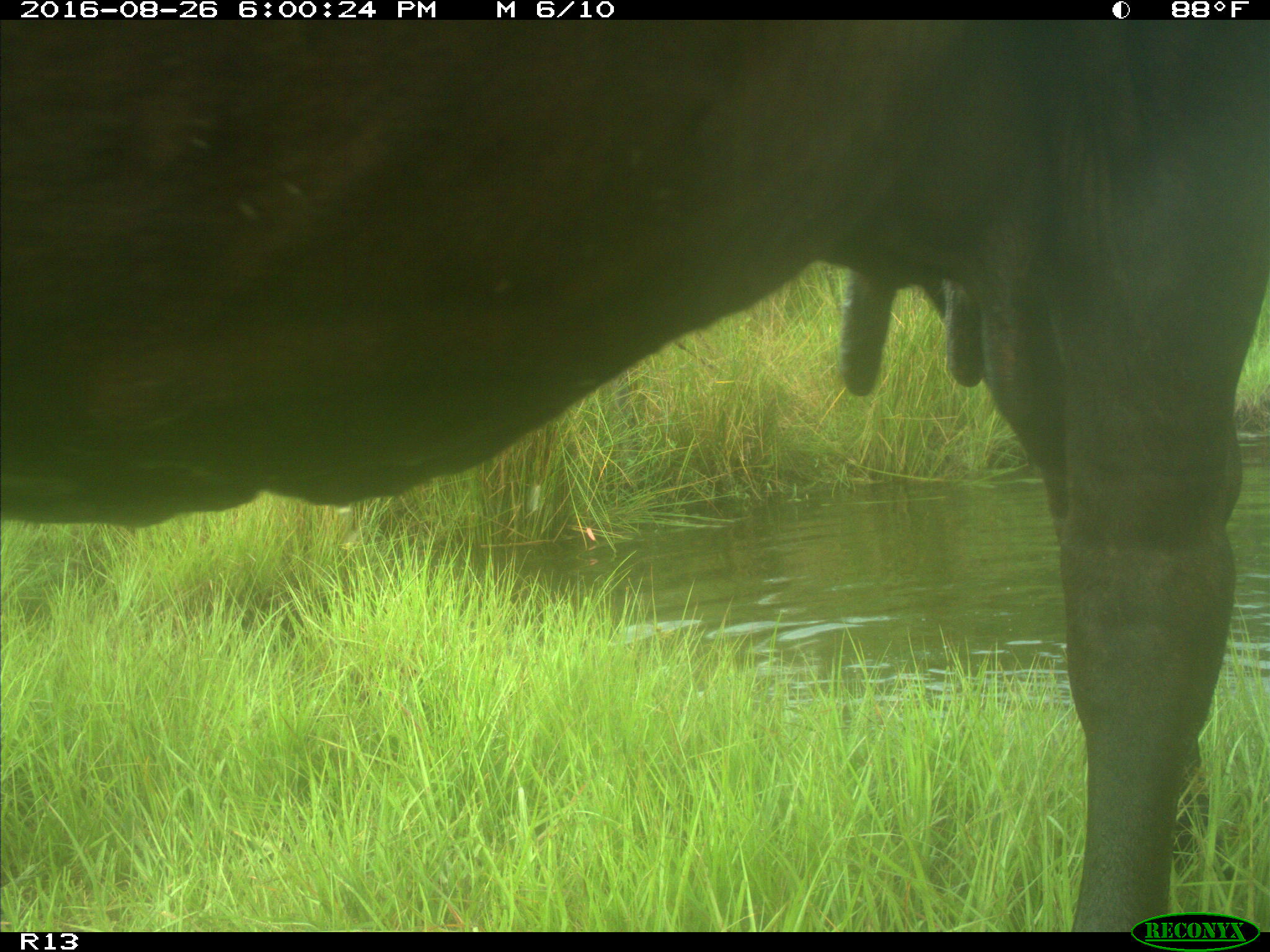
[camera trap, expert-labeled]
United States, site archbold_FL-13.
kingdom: Animalia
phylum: Chordata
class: Mammalia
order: Artiodactyla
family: Bovidae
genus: Bos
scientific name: Bos taurus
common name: domestic cow